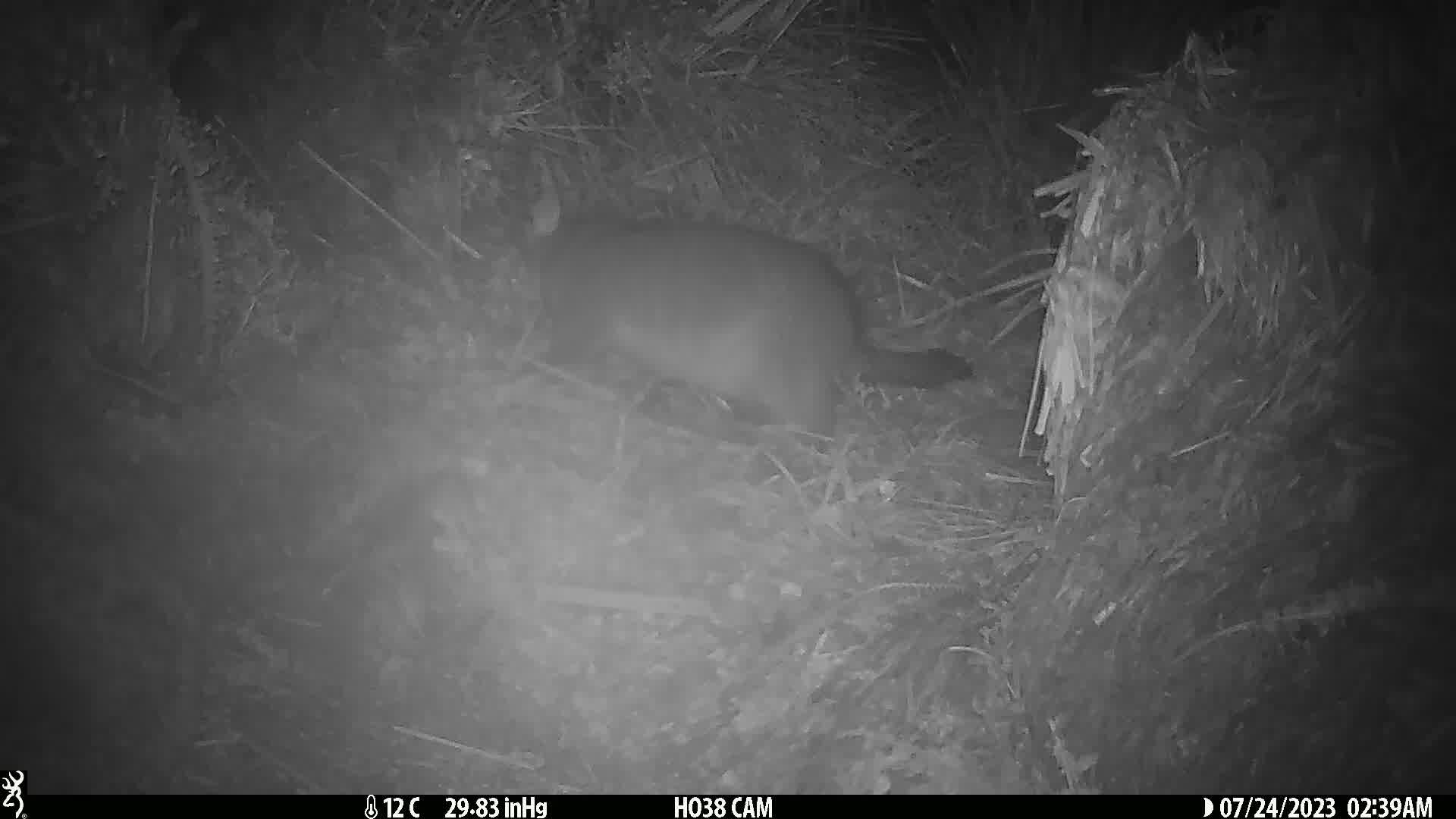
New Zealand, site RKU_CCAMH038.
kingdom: Animalia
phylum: Chordata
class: Mammalia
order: Diprotodontia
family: Phalangeridae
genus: Trichosurus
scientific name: Trichosurus vulpecula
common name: common brushtail possum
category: possum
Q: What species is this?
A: Possum (common brushtail possum) (Trichosurus vulpecula).